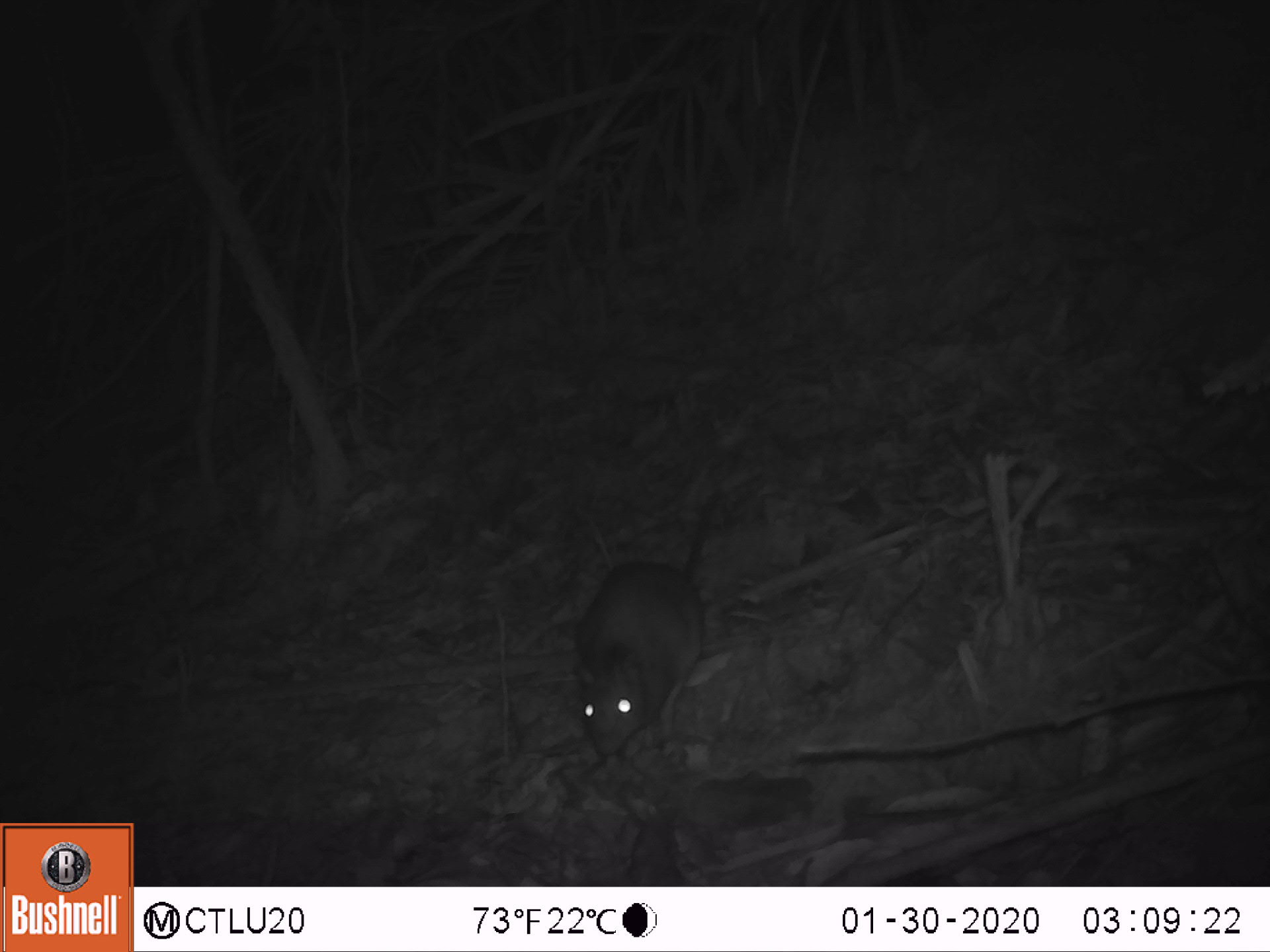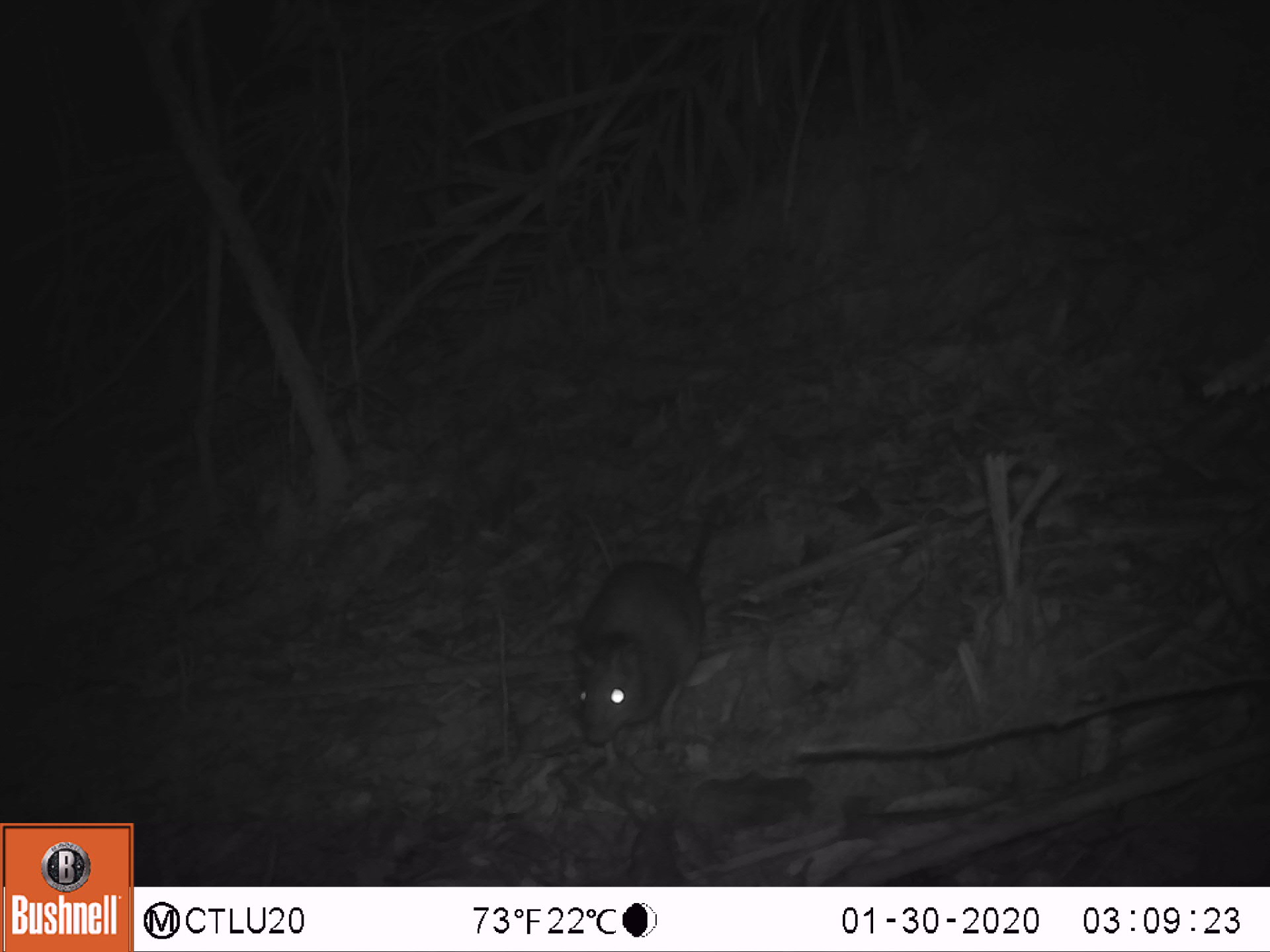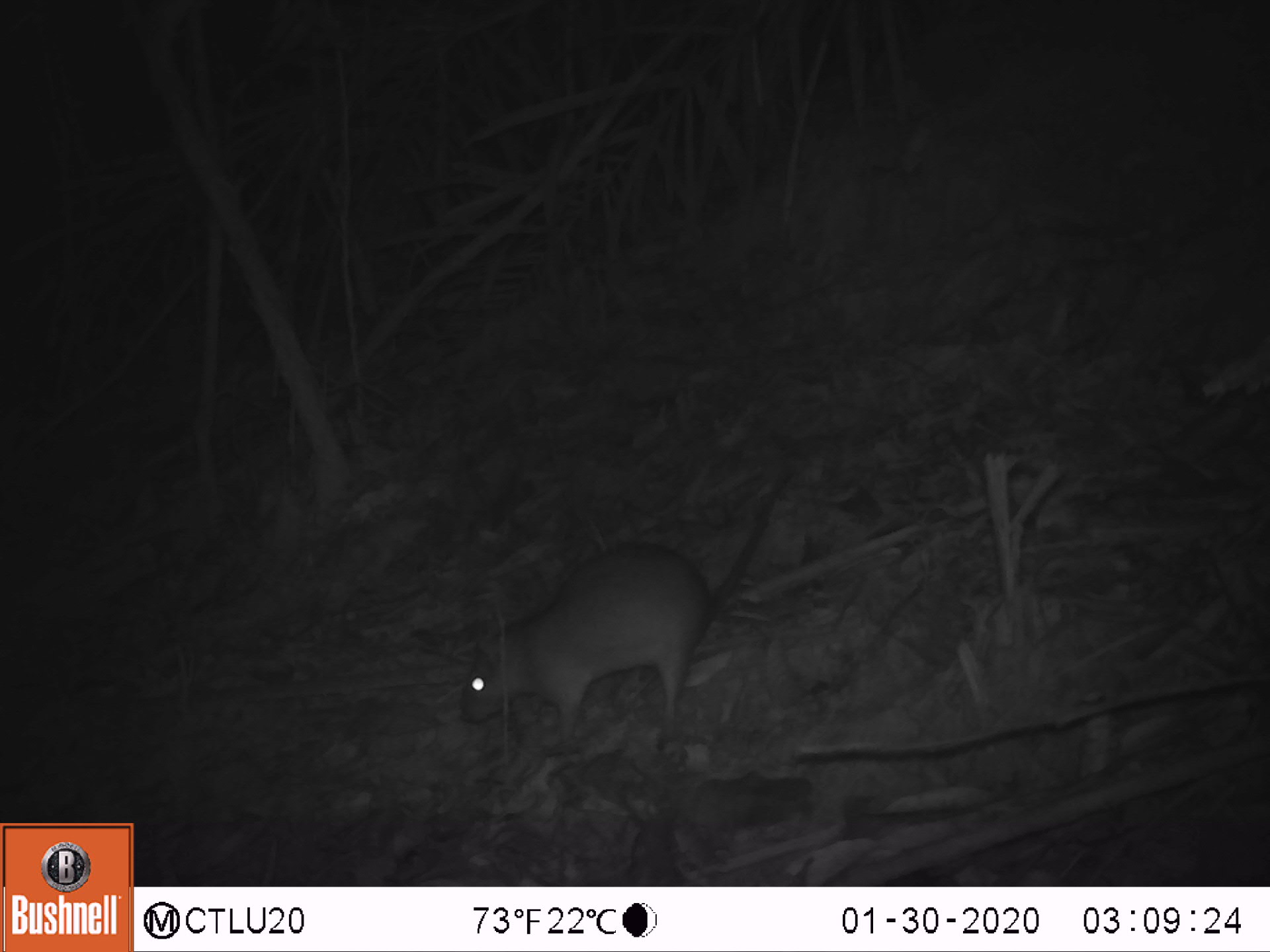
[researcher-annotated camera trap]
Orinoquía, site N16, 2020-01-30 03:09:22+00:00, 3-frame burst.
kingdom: Animalia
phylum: Chordata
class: Mammalia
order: Rodentia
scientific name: Rodentia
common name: rodent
Rodent (Rodentia).